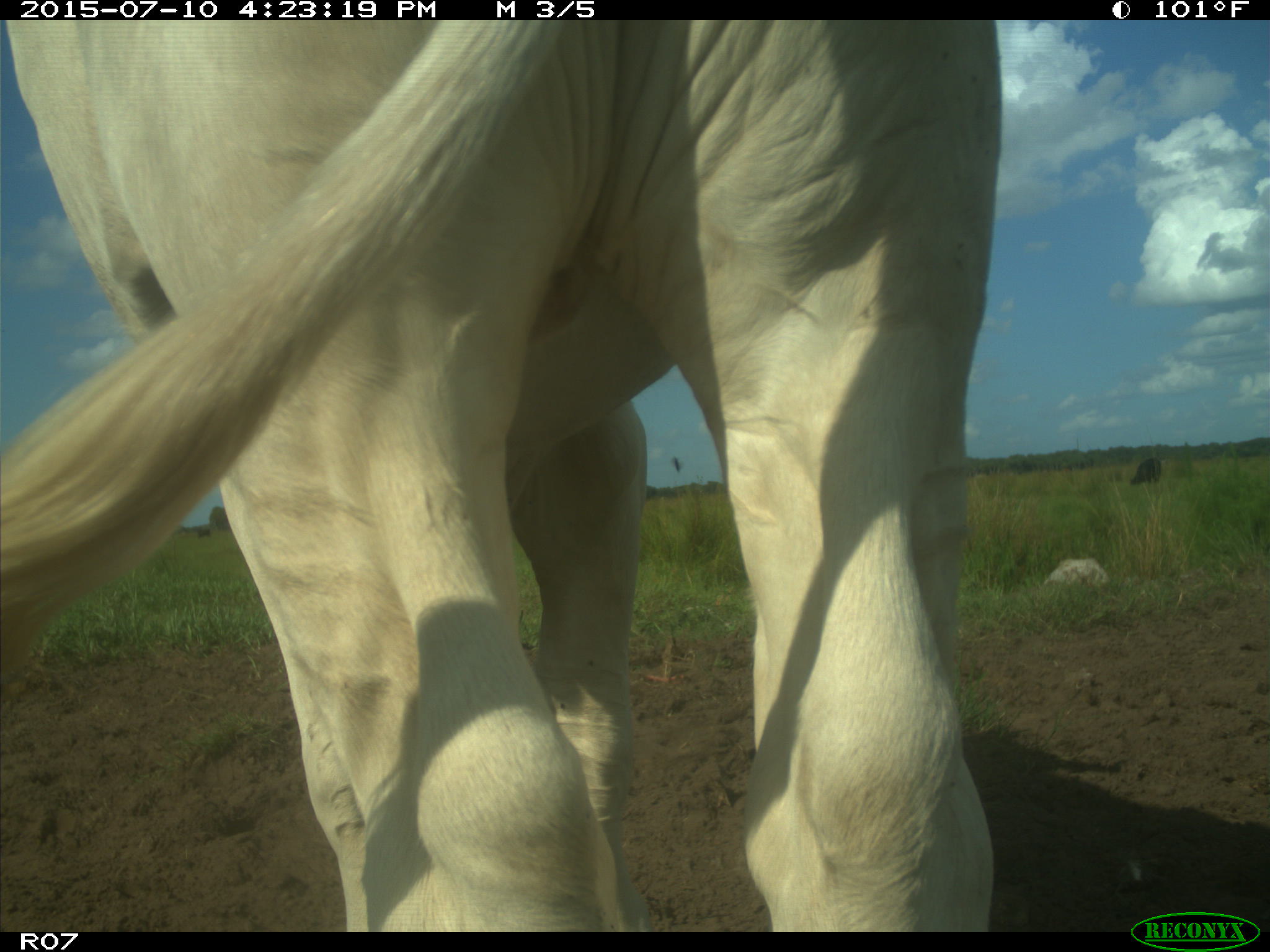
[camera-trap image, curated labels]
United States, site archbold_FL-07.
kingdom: Animalia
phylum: Chordata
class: Mammalia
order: Artiodactyla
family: Bovidae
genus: Bos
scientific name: Bos taurus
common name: domestic cow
Bos taurus (domestic cow).